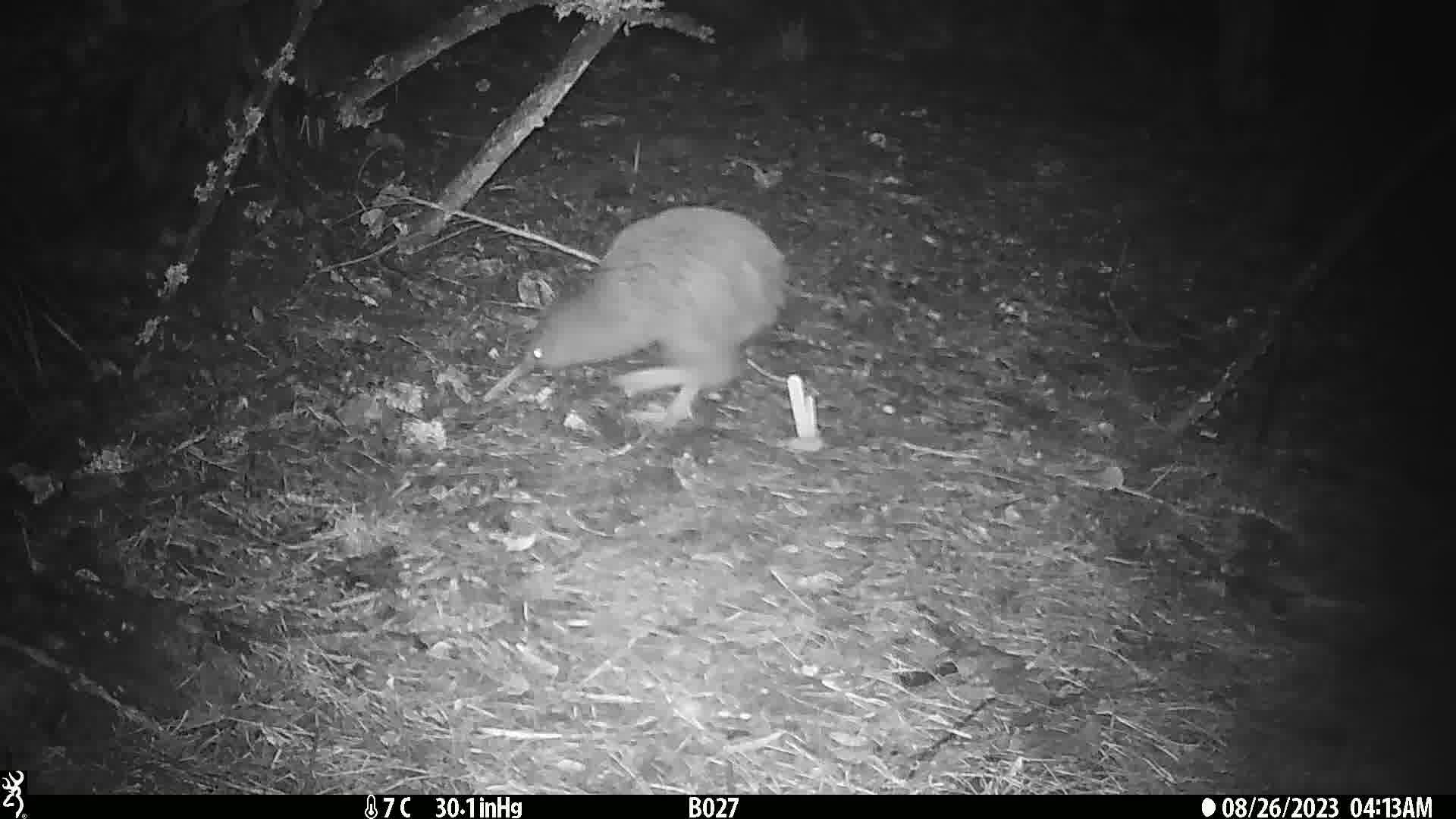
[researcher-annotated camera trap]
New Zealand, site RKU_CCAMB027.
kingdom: Animalia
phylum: Chordata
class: Aves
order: Apterygiformes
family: Apterygidae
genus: Apteryx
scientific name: Apteryx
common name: kiwi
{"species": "kiwi (Apteryx)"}